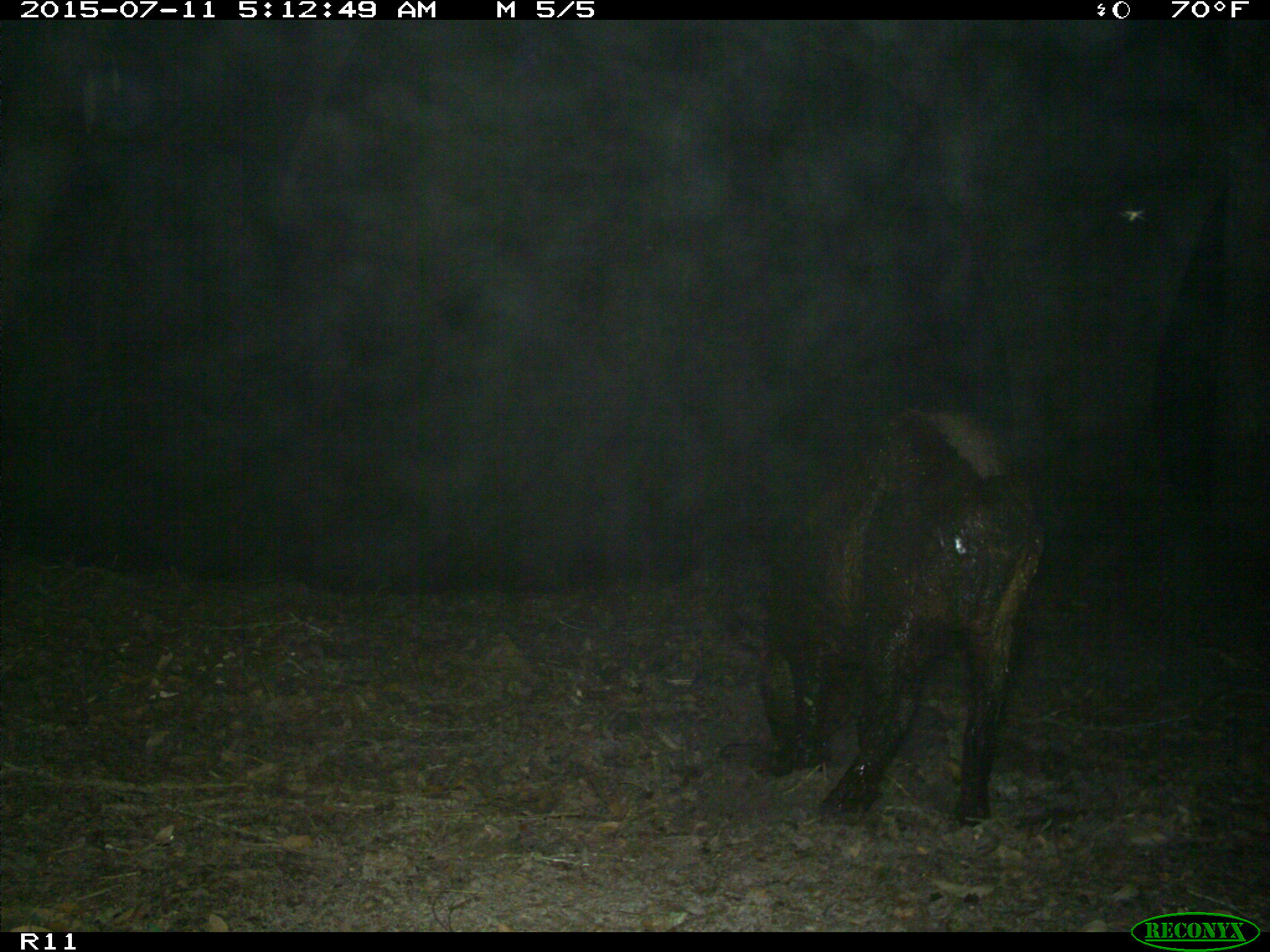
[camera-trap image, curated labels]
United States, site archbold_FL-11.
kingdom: Animalia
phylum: Chordata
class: Mammalia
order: Artiodactyla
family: Suidae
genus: Sus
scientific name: Sus scrofa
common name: wild boar